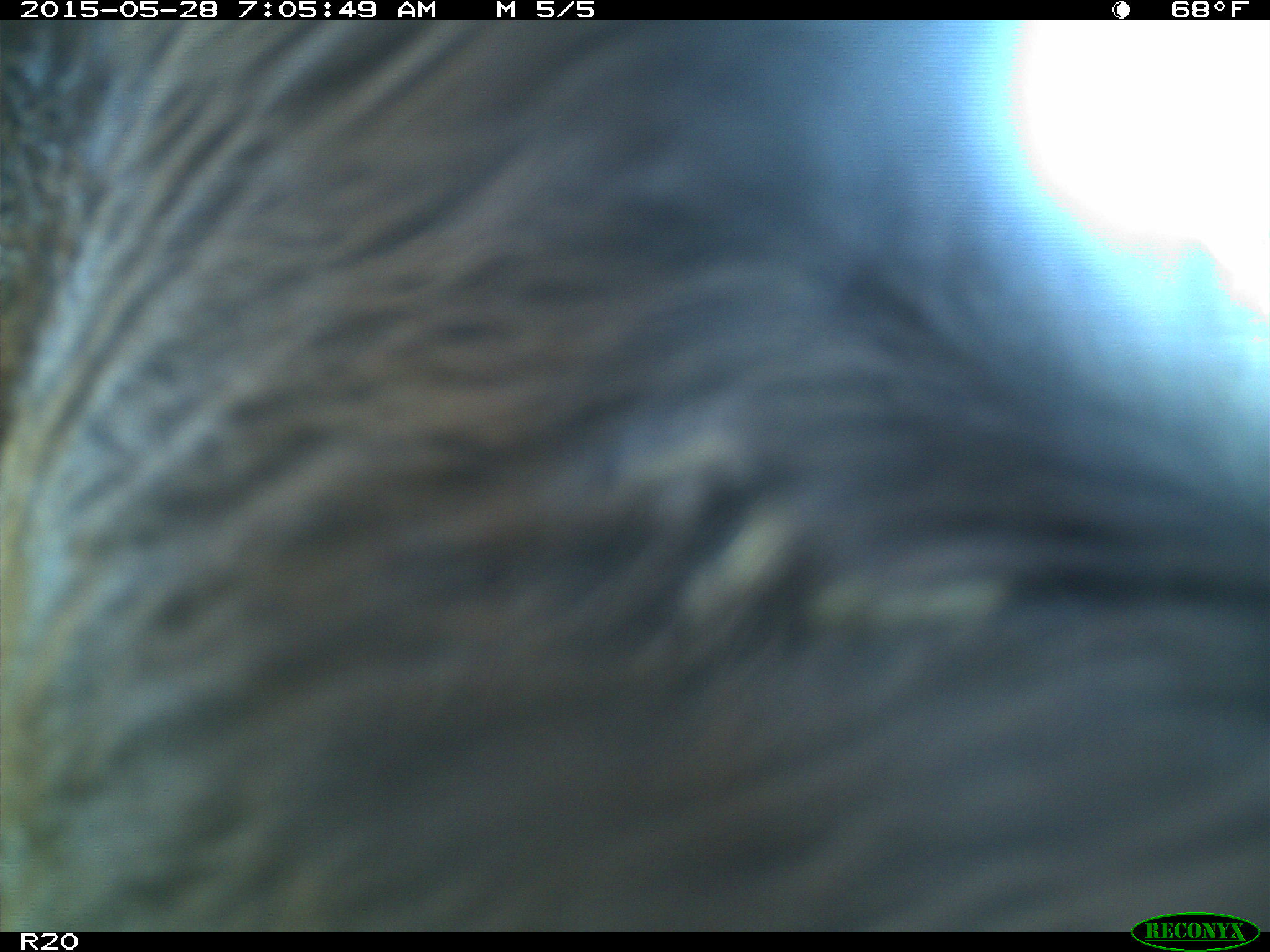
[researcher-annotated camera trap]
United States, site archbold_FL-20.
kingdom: Animalia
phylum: Chordata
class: Mammalia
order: Artiodactyla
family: Bovidae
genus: Bos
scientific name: Bos taurus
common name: domestic cow